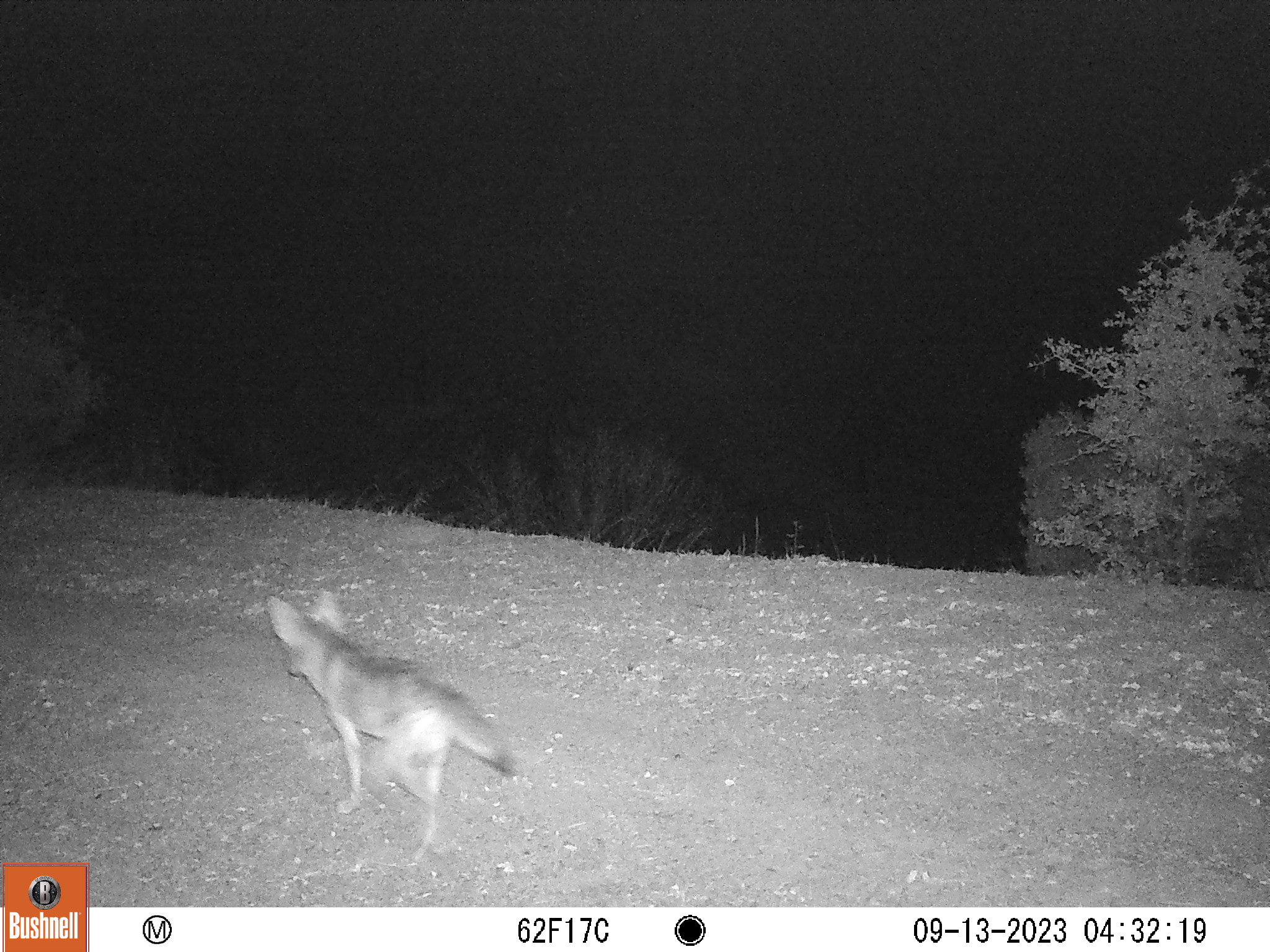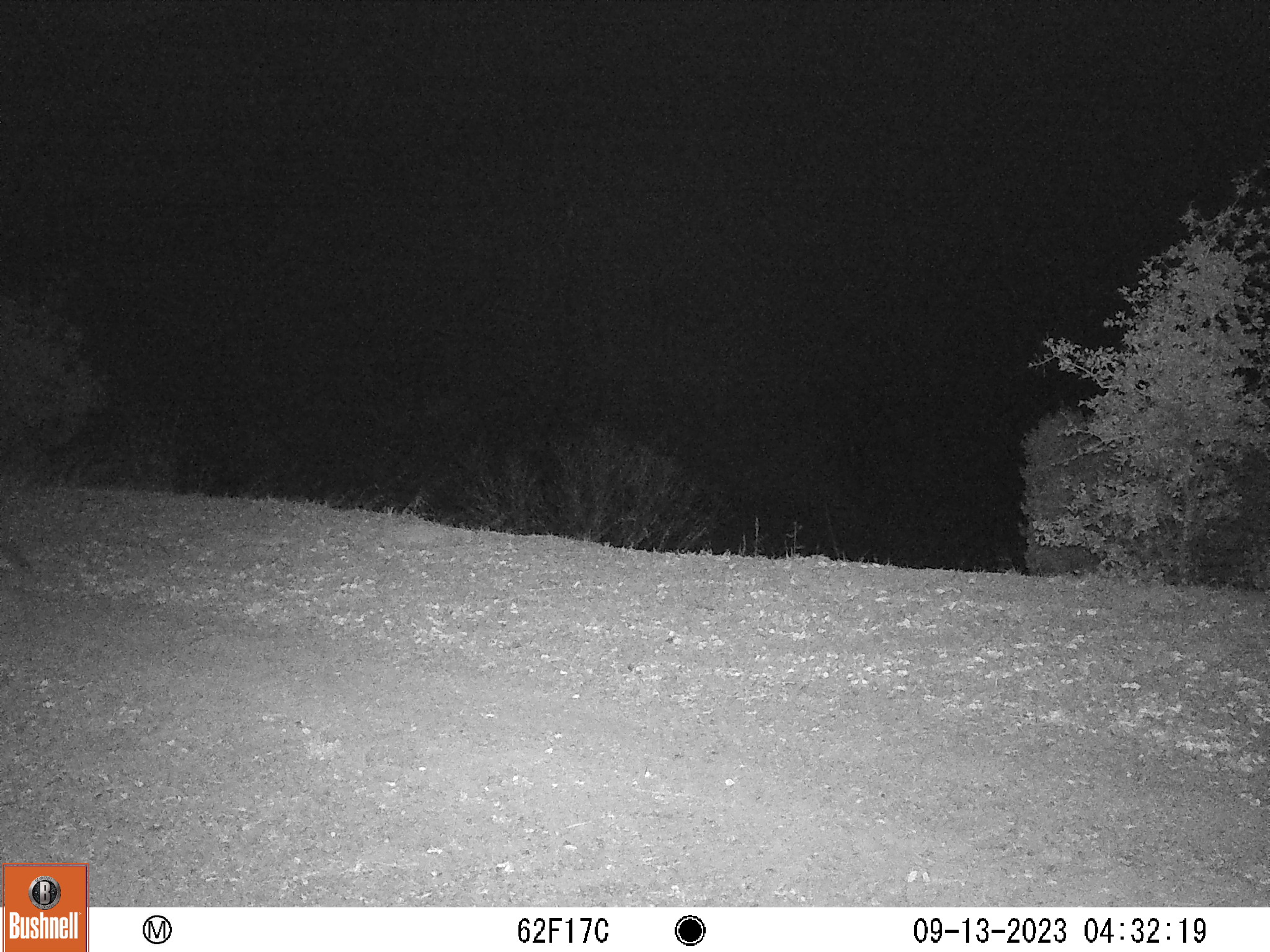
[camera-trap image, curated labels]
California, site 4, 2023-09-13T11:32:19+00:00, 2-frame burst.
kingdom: Animalia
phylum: Chordata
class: Mammalia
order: Carnivora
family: Canidae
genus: Canis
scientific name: Canis latrans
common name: coyote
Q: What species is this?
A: Coyote (Canis latrans).